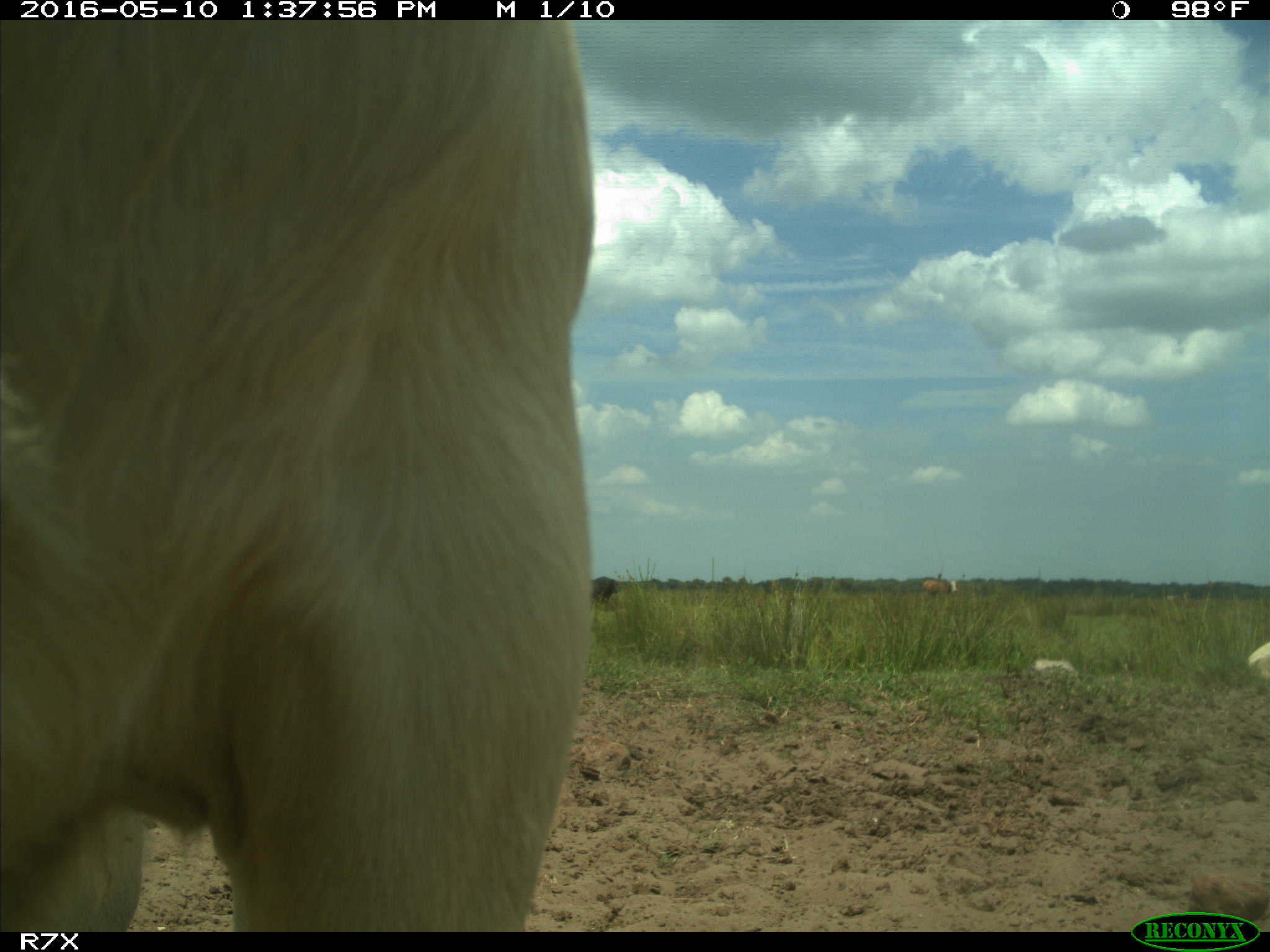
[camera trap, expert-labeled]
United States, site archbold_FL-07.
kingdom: Animalia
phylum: Chordata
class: Mammalia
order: Artiodactyla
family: Bovidae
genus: Bos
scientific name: Bos taurus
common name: domestic cow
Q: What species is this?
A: Bos taurus (domestic cow).